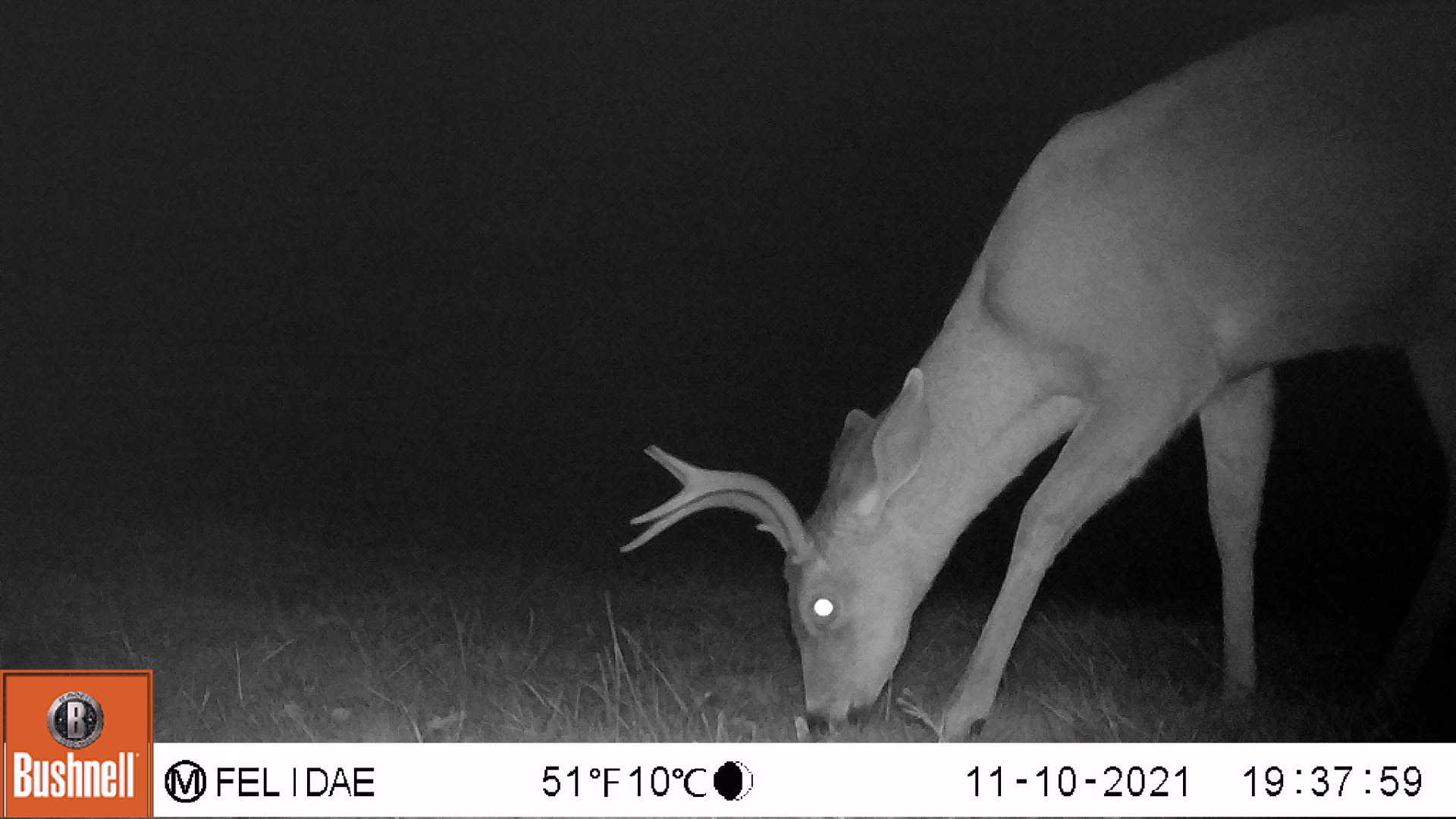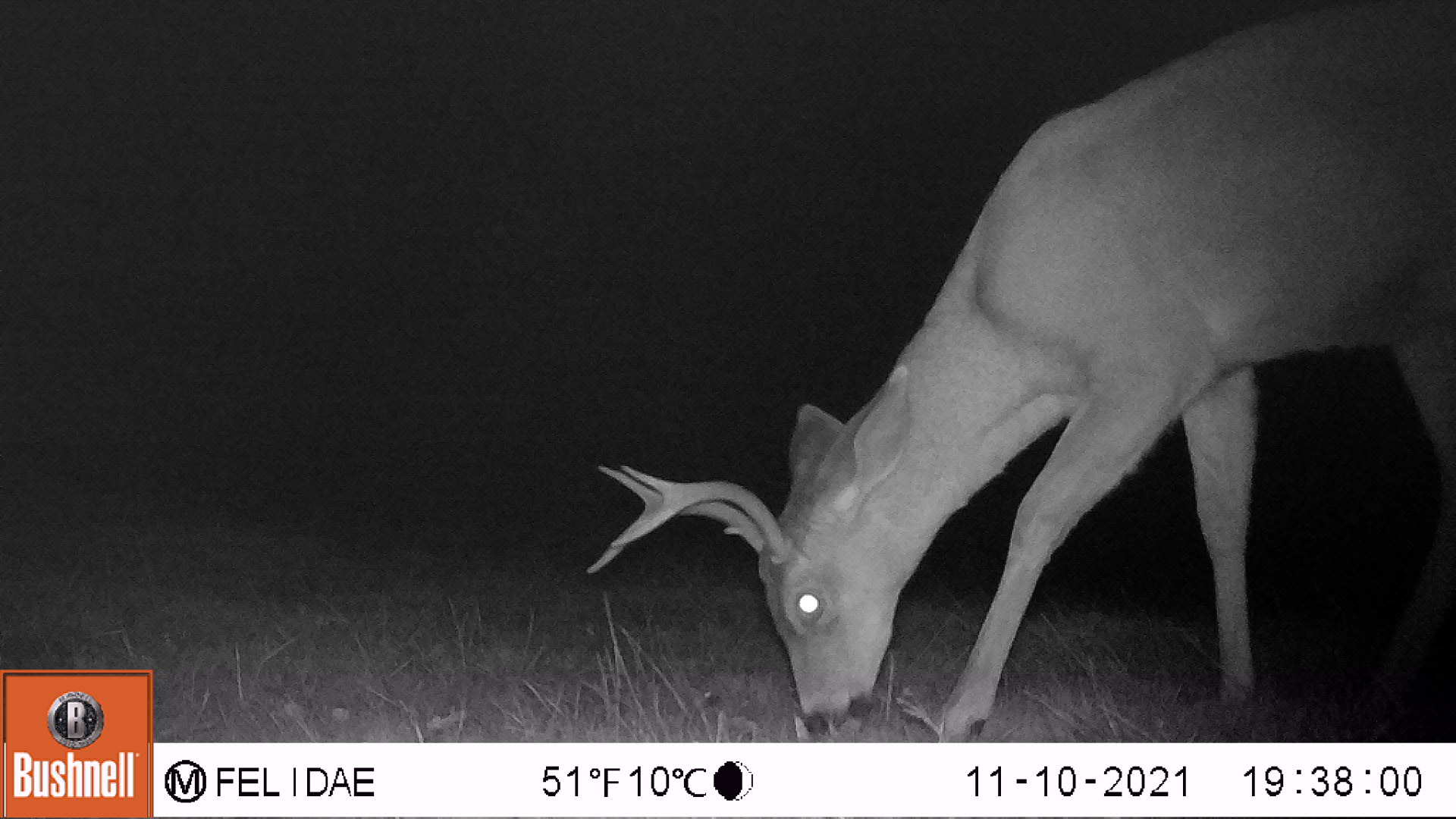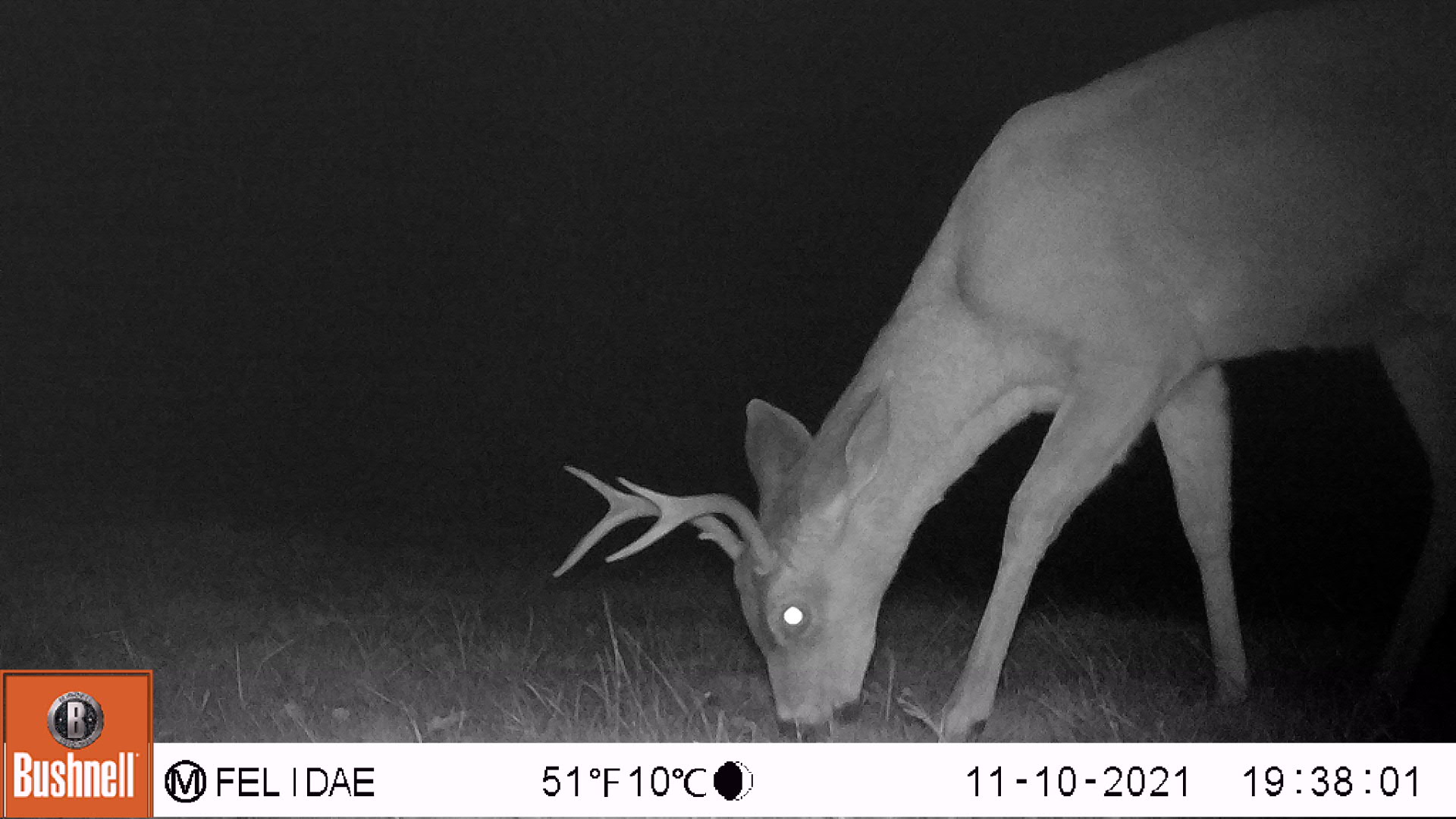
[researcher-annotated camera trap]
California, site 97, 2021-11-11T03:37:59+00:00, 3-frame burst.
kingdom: Animalia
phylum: Chordata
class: Mammalia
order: Artiodactyla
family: Cervidae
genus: Odocoileus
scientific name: Odocoileus hemionus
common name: mule deer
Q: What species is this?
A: Mule deer (Odocoileus hemionus).